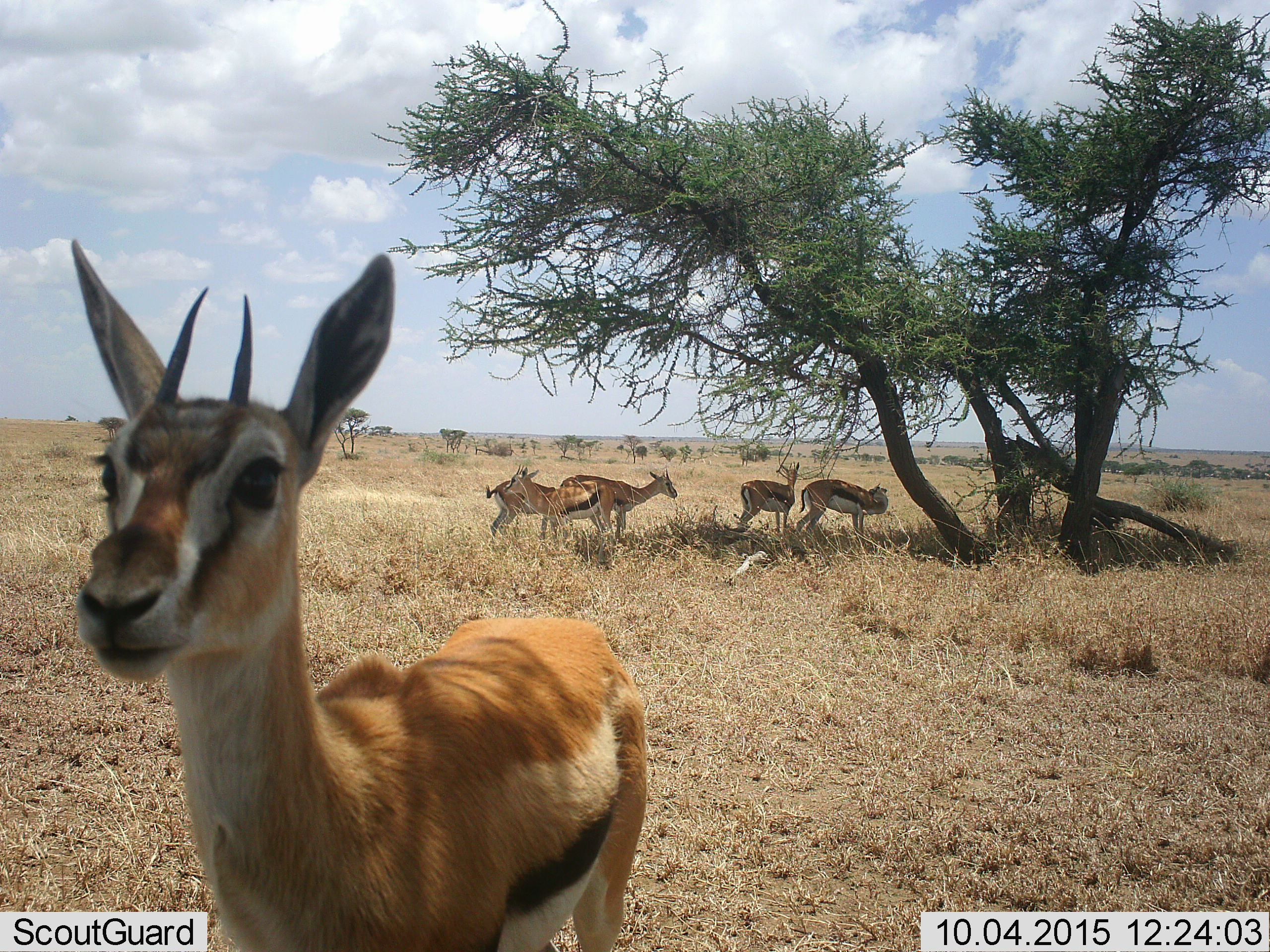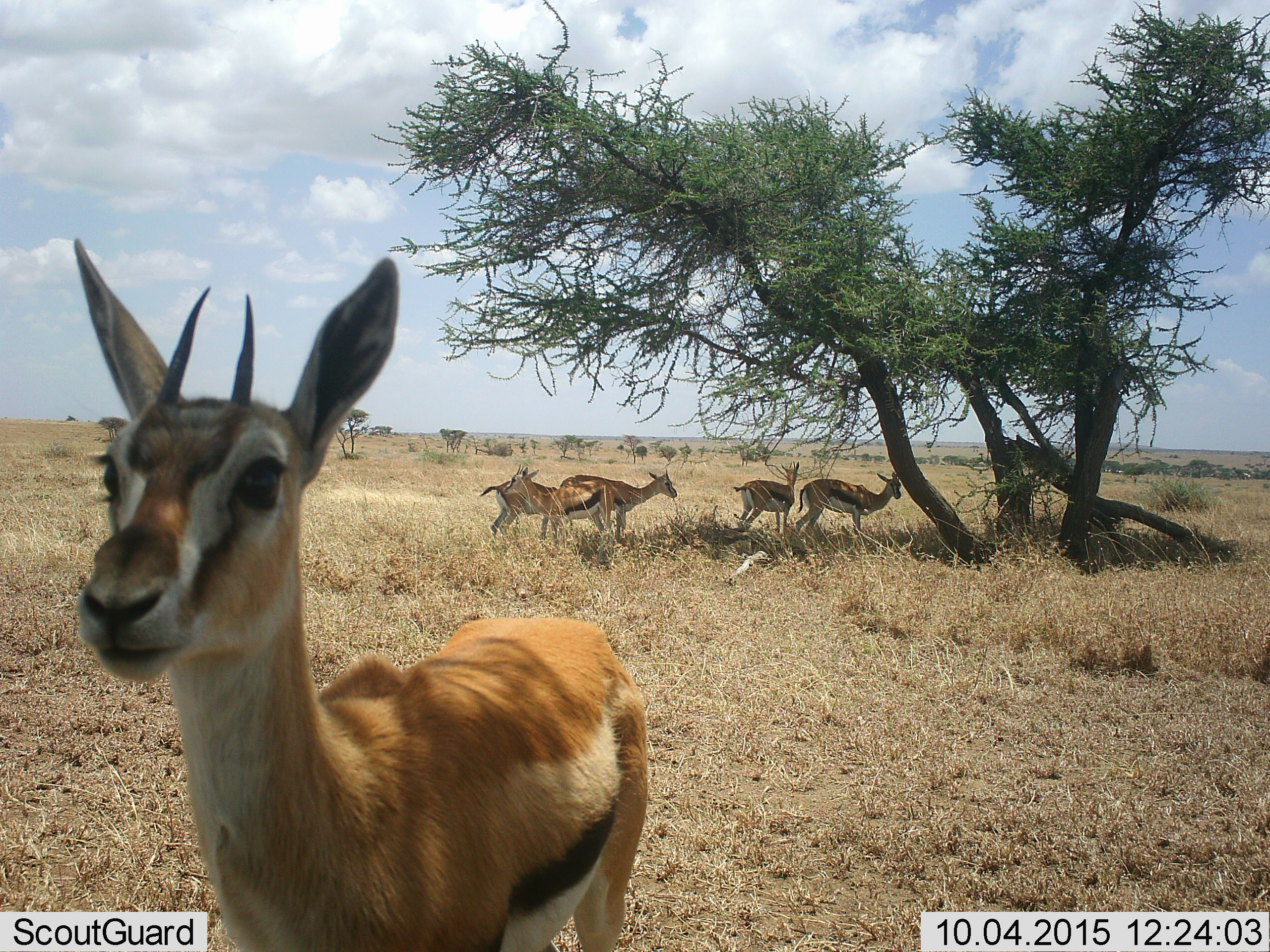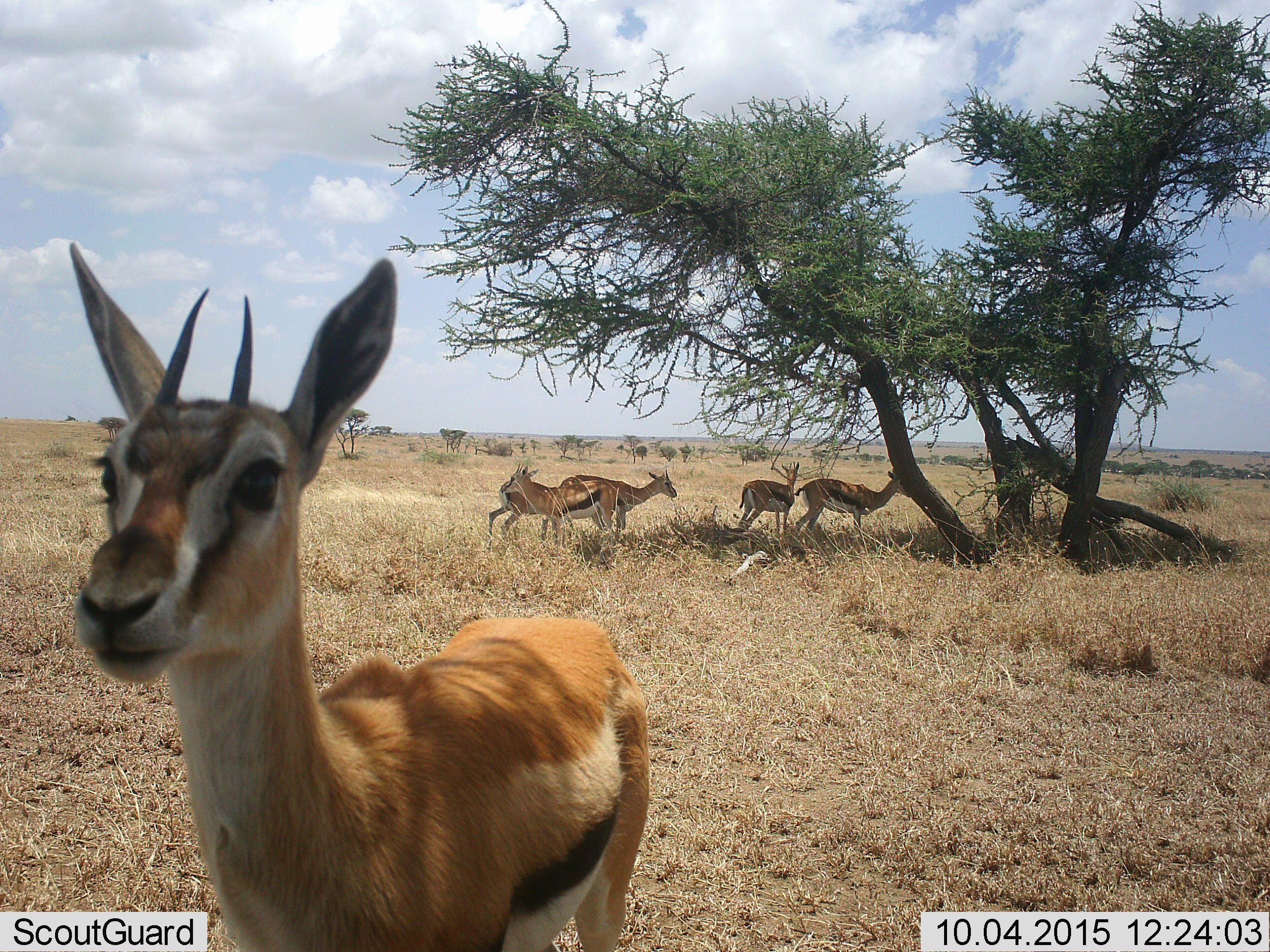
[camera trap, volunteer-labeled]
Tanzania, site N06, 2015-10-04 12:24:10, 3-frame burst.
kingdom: Animalia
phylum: Chordata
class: Mammalia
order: Artiodactyla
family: Bovidae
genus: Eudorcas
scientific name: Eudorcas thomsonii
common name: thomson's gazelle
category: gazellethomsons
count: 6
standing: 86%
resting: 0%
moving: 43%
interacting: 14%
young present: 0%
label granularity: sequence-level